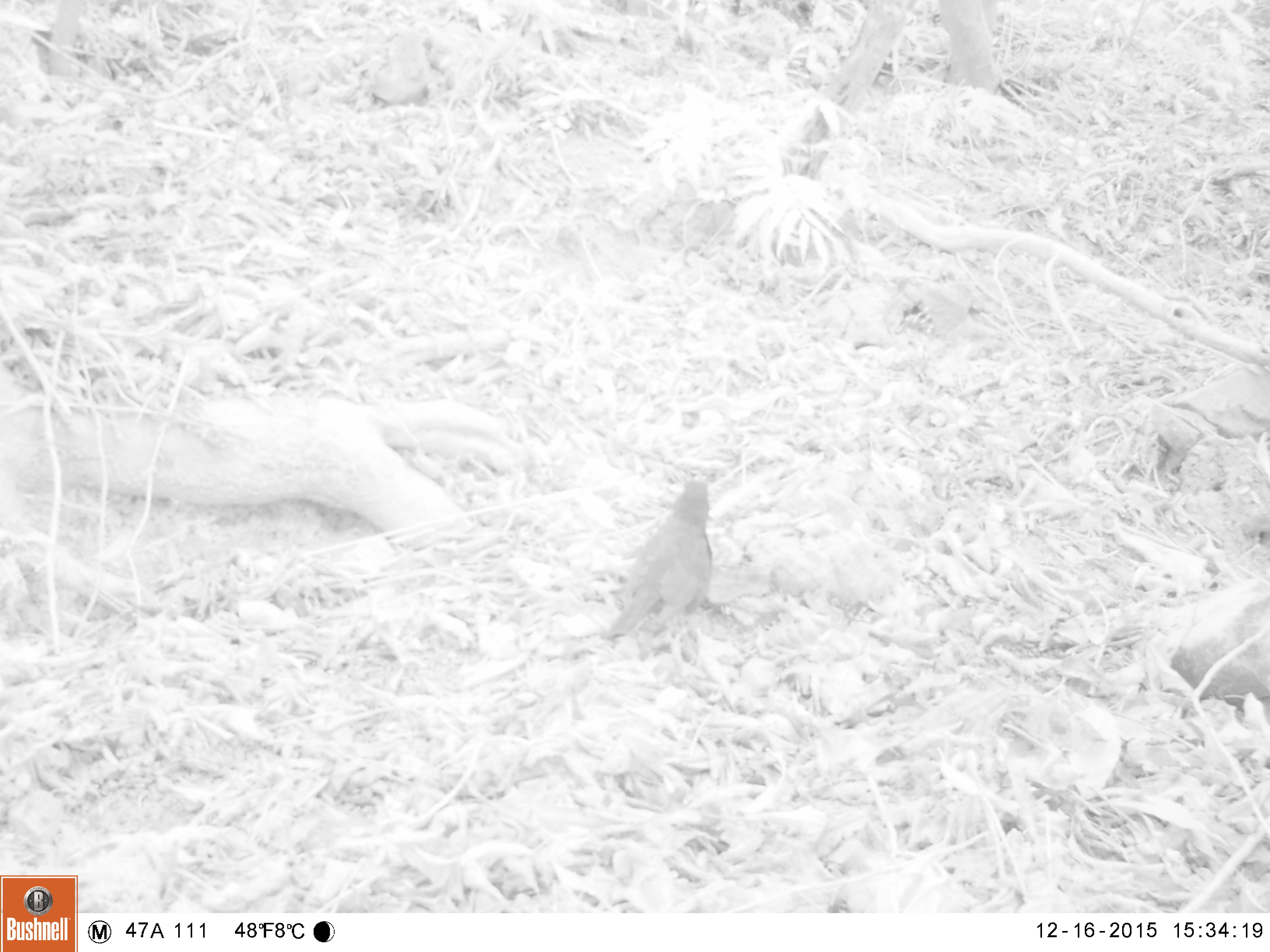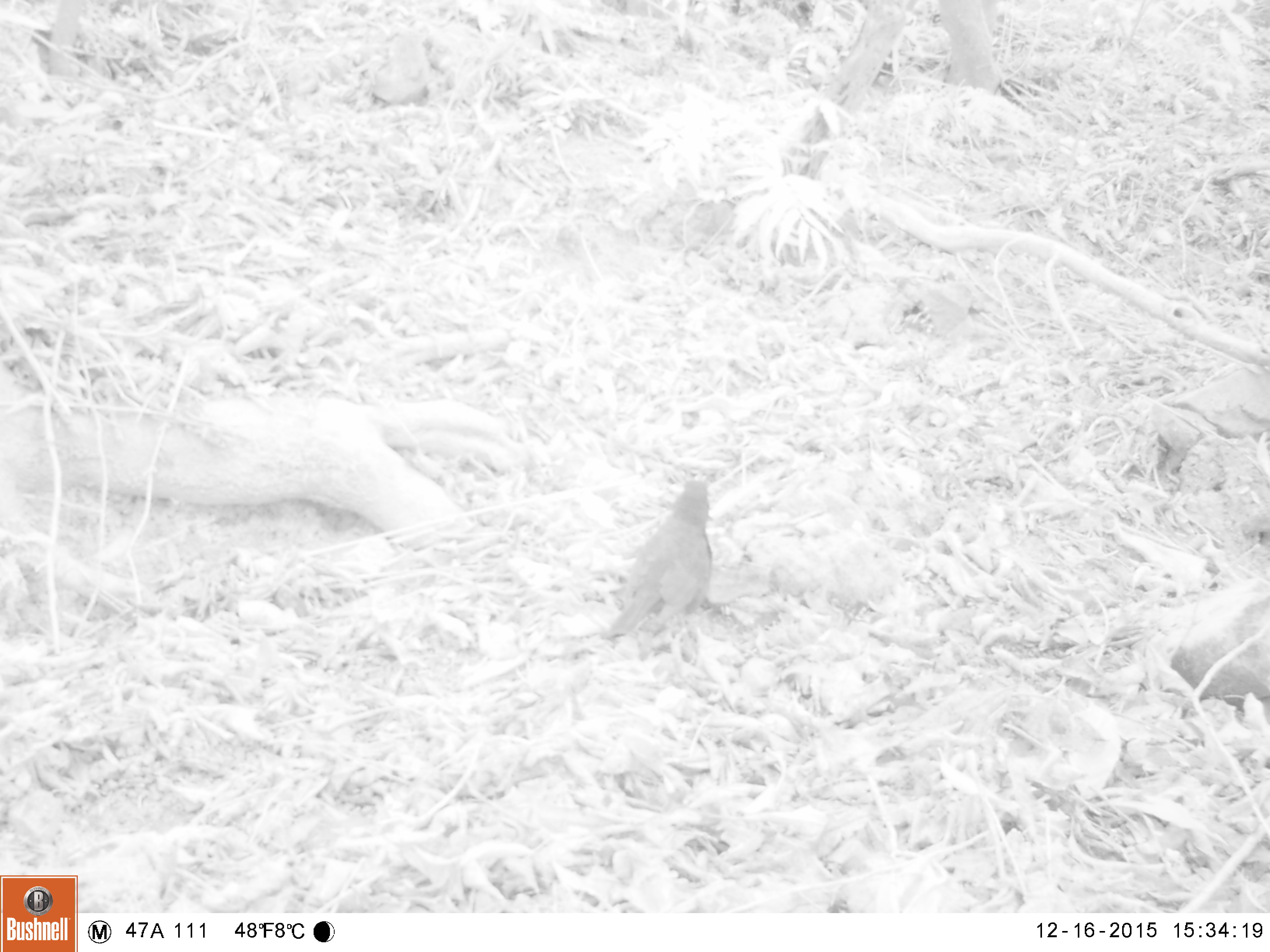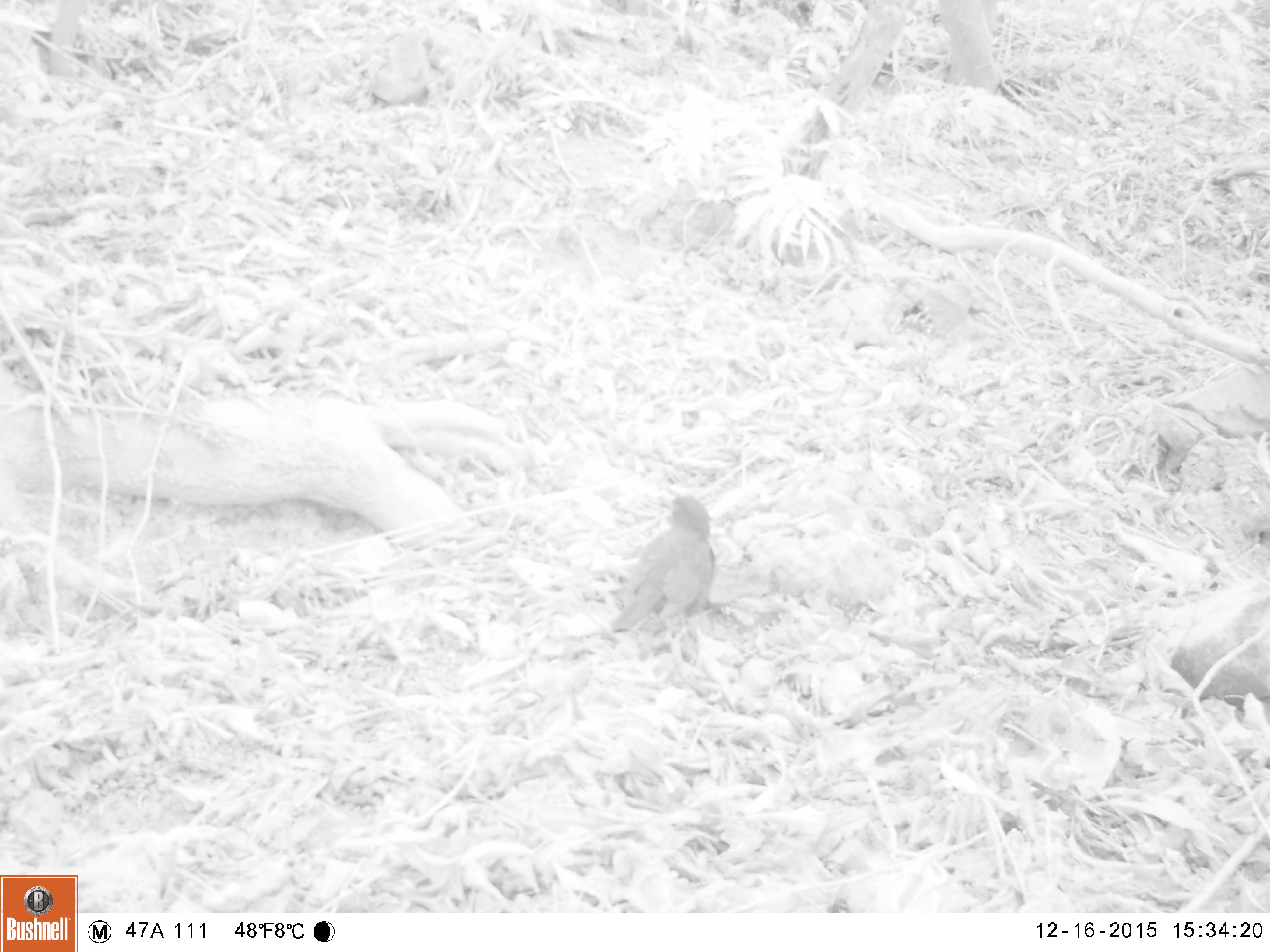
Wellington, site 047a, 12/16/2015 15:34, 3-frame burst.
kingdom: Animalia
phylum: Chordata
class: Aves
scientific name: Aves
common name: bird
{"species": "bird (Aves)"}